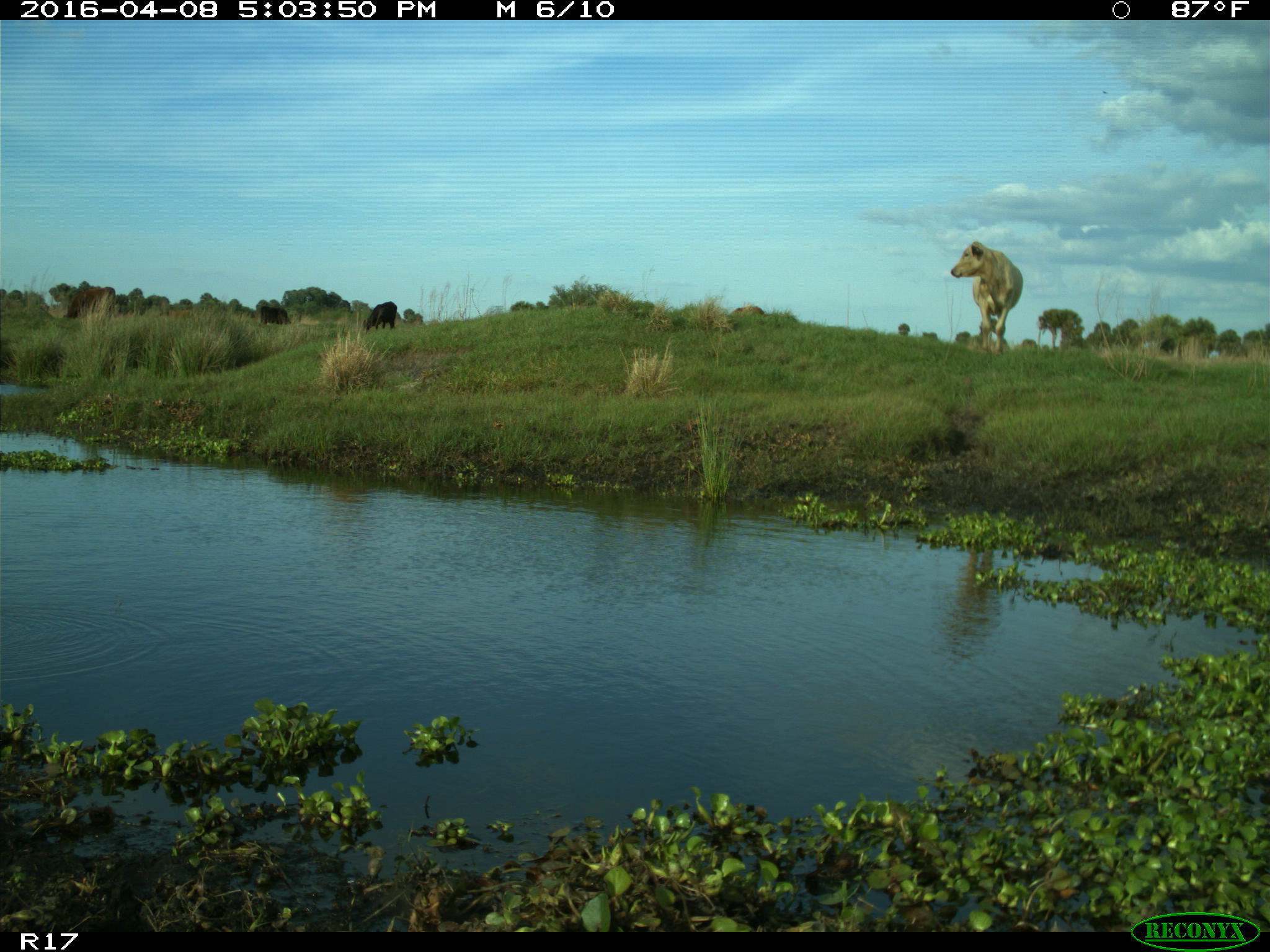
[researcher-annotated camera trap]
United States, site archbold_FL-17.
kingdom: Animalia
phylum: Chordata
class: Mammalia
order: Artiodactyla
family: Bovidae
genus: Bos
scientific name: Bos taurus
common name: domestic cow